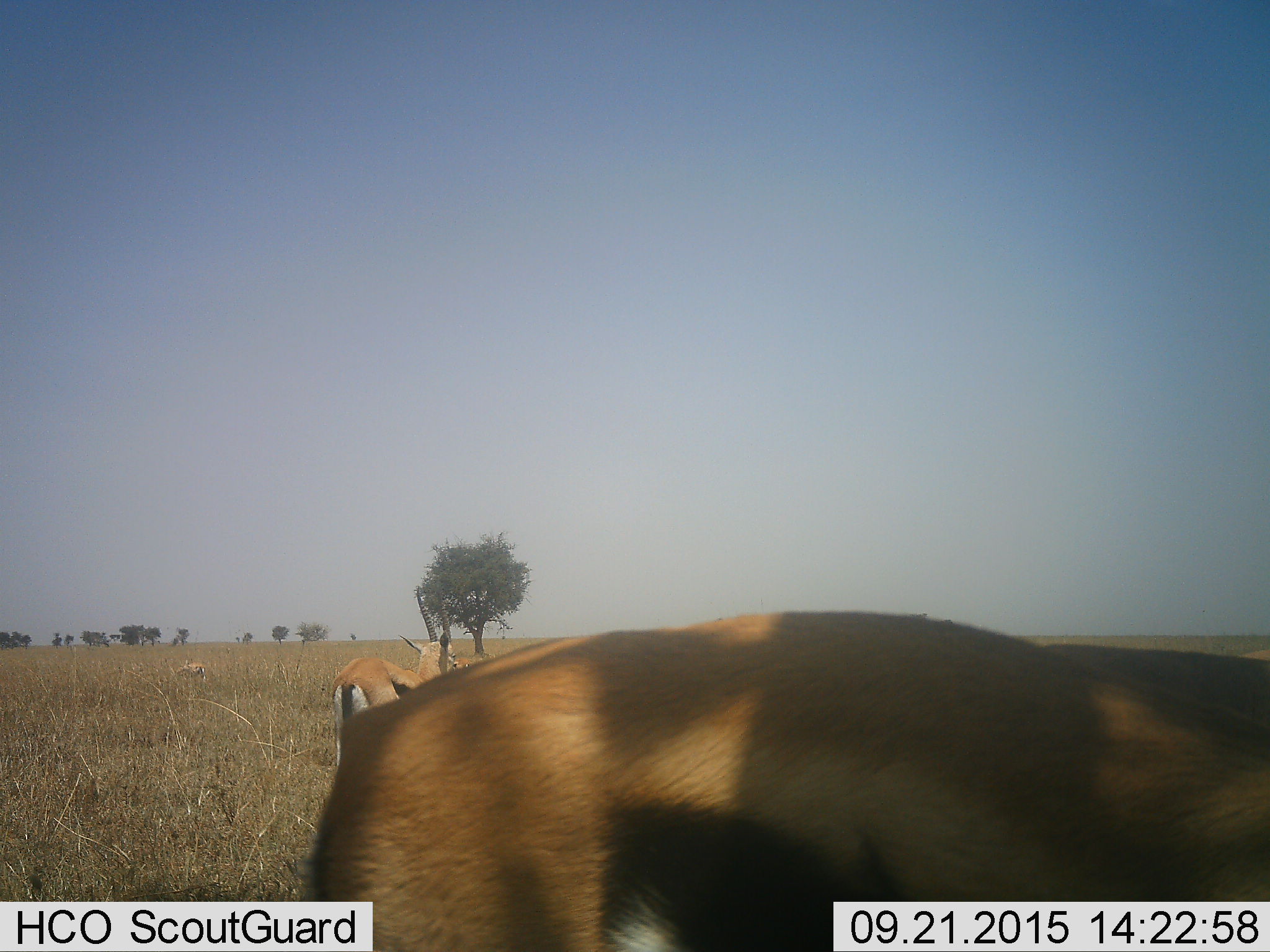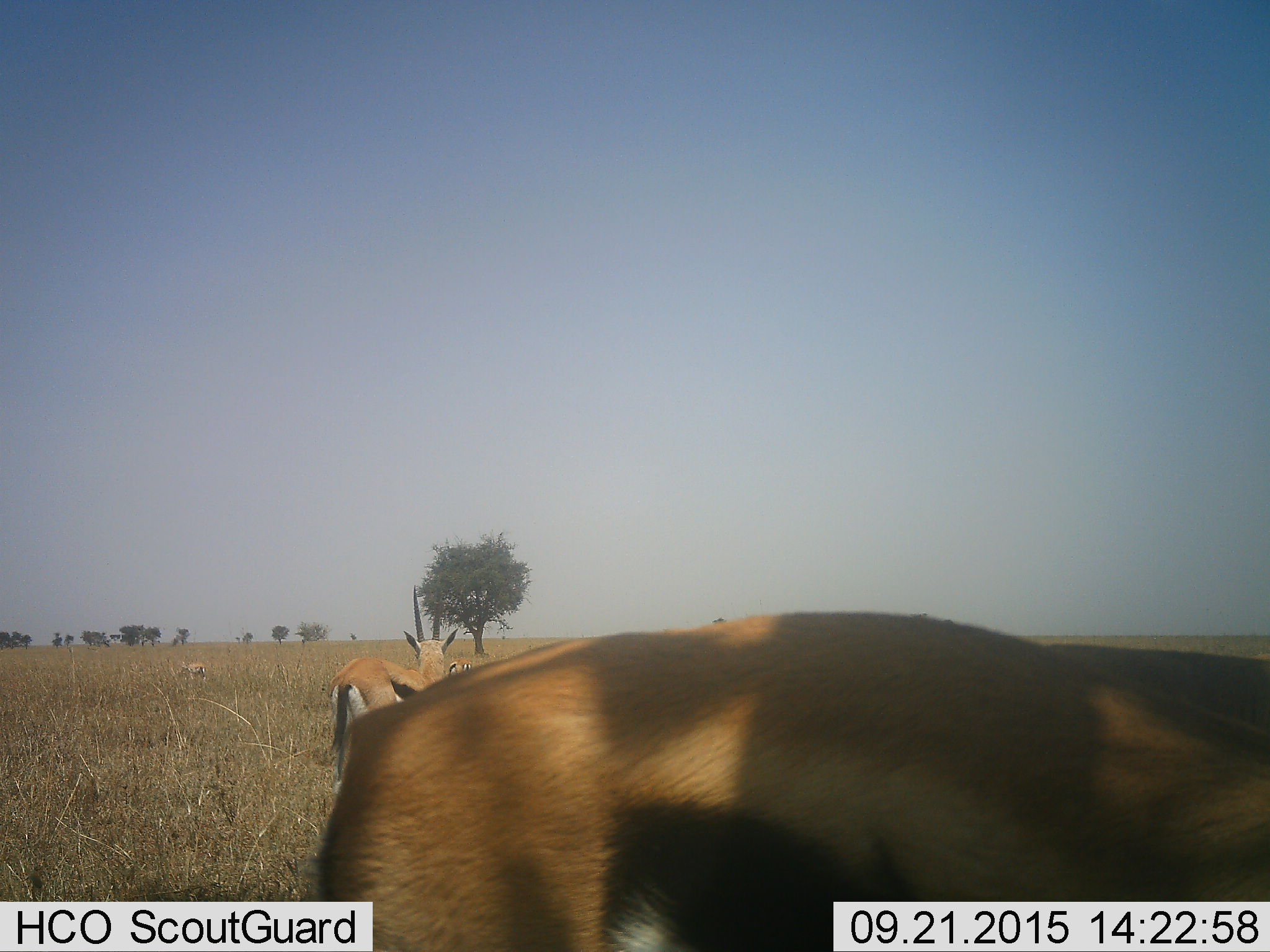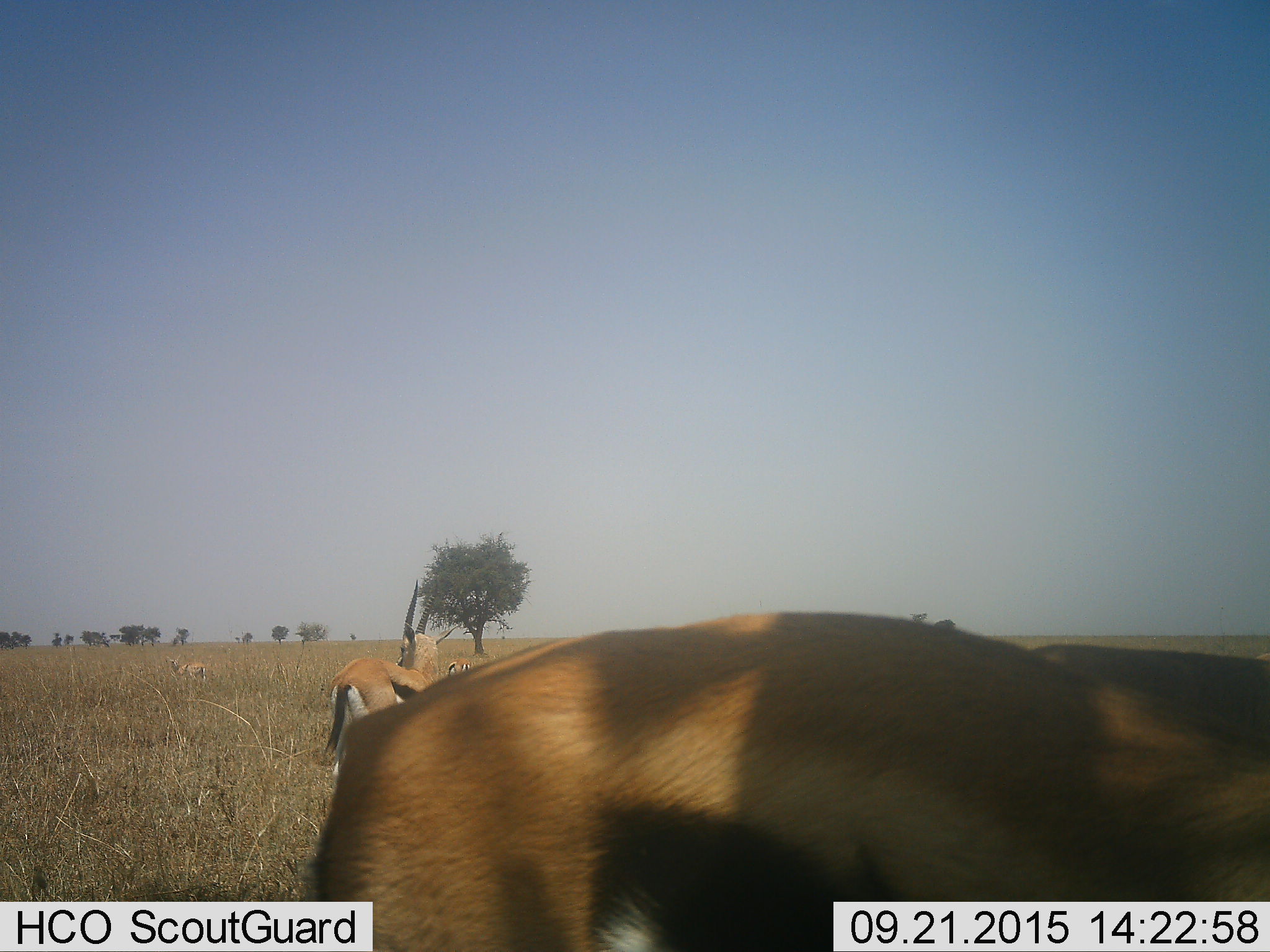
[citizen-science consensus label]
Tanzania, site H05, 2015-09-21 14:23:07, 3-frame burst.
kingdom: Animalia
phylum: Chordata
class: Mammalia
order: Artiodactyla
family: Bovidae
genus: Eudorcas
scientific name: Eudorcas thomsonii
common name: thomson's gazelle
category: gazellethomsons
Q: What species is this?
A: Gazellethomsons (thomson's gazelle) (Eudorcas thomsonii).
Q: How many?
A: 4.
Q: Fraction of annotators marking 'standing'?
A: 88%.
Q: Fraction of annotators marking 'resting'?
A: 0%.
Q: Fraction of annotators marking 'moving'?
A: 12%.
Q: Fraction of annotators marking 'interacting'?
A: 12%.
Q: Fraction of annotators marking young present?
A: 0%.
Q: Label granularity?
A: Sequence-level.